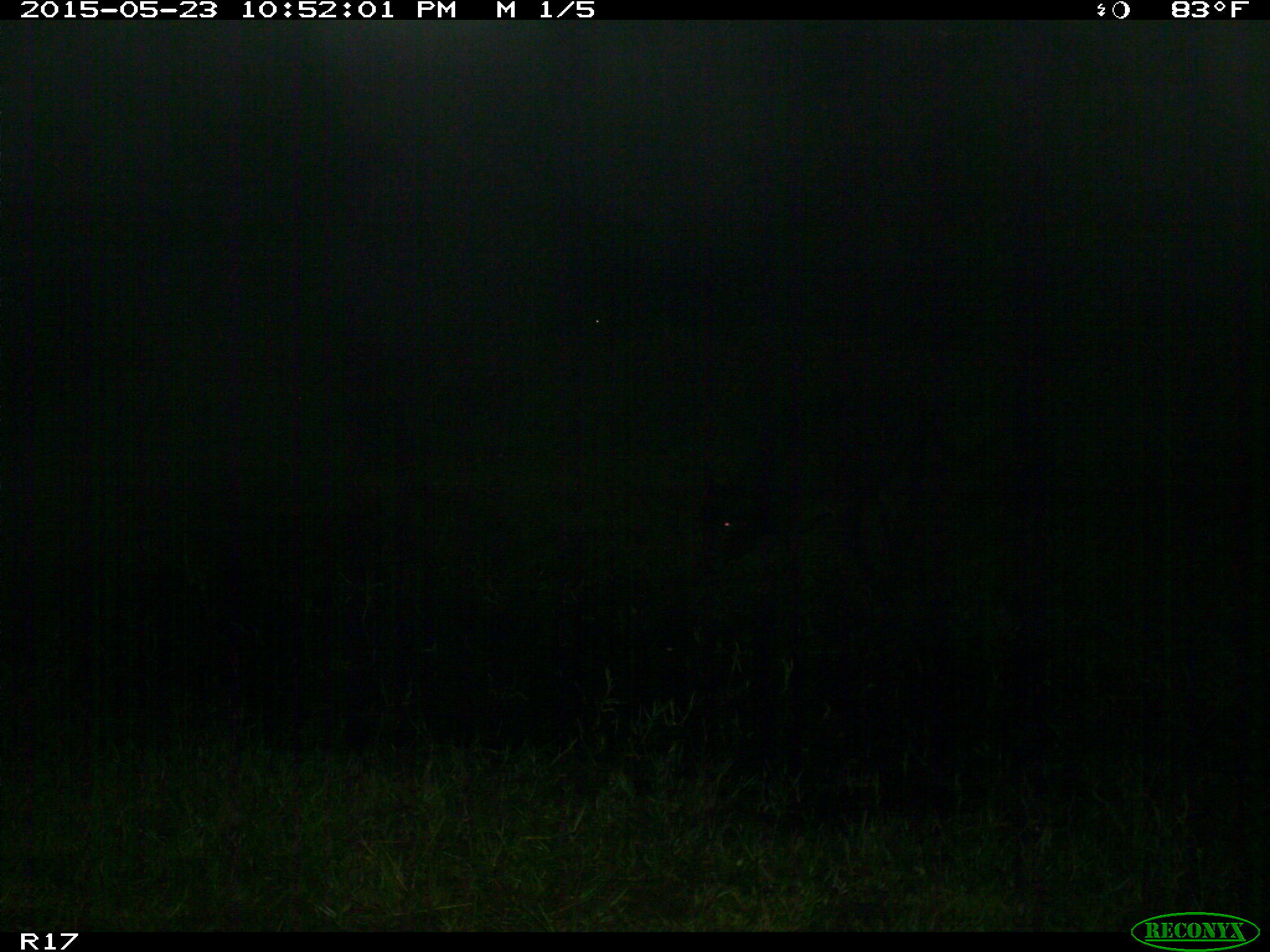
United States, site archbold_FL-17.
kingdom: Animalia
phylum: Chordata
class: Mammalia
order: Artiodactyla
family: Bovidae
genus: Bos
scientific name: Bos taurus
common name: domestic cow